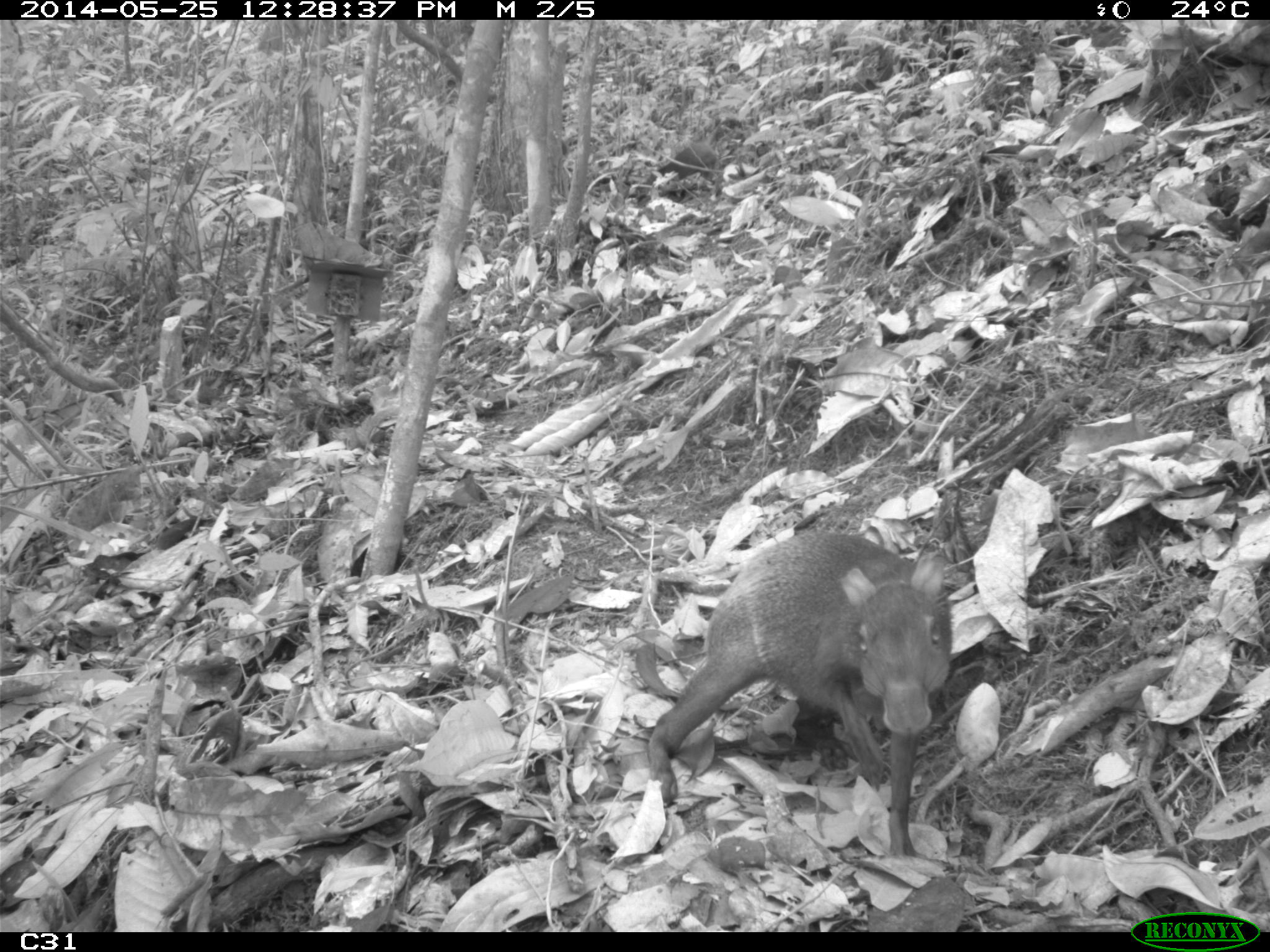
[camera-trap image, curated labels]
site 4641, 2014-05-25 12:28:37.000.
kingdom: Animalia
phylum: Chordata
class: Mammalia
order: Rodentia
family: Dasyproctidae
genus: Dasyprocta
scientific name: Dasyprocta leporina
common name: red-rumped agouti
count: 3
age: adult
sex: female